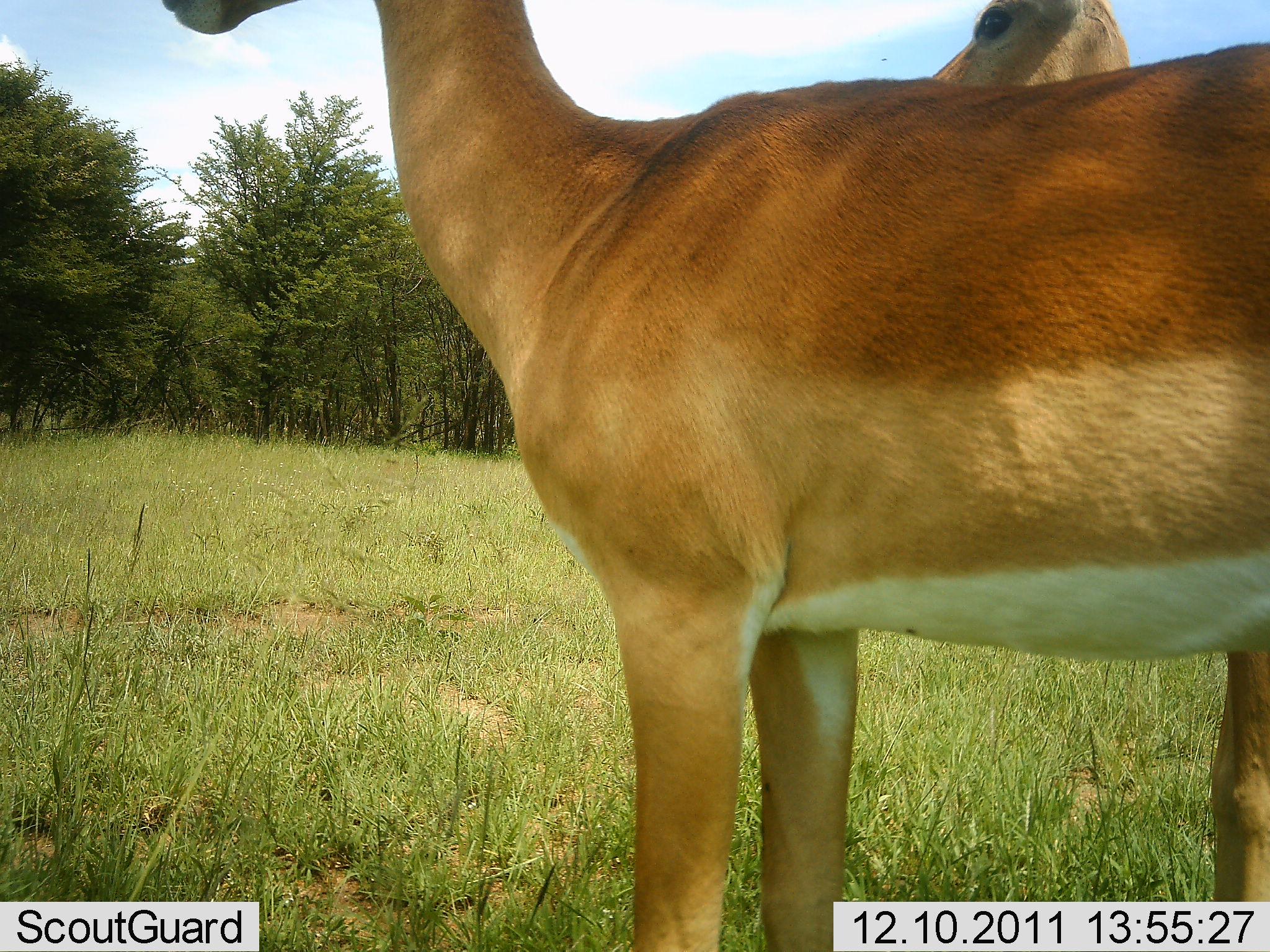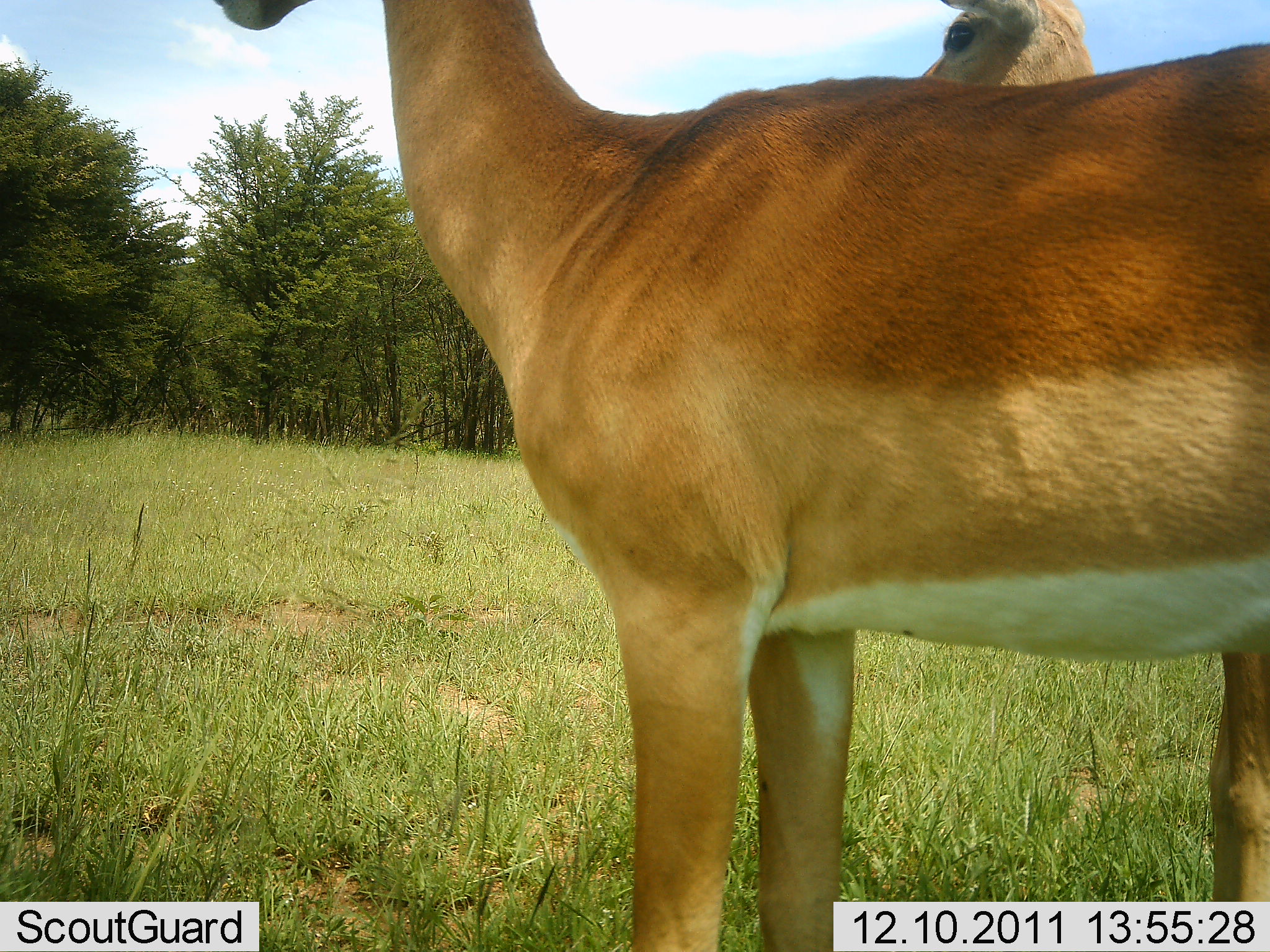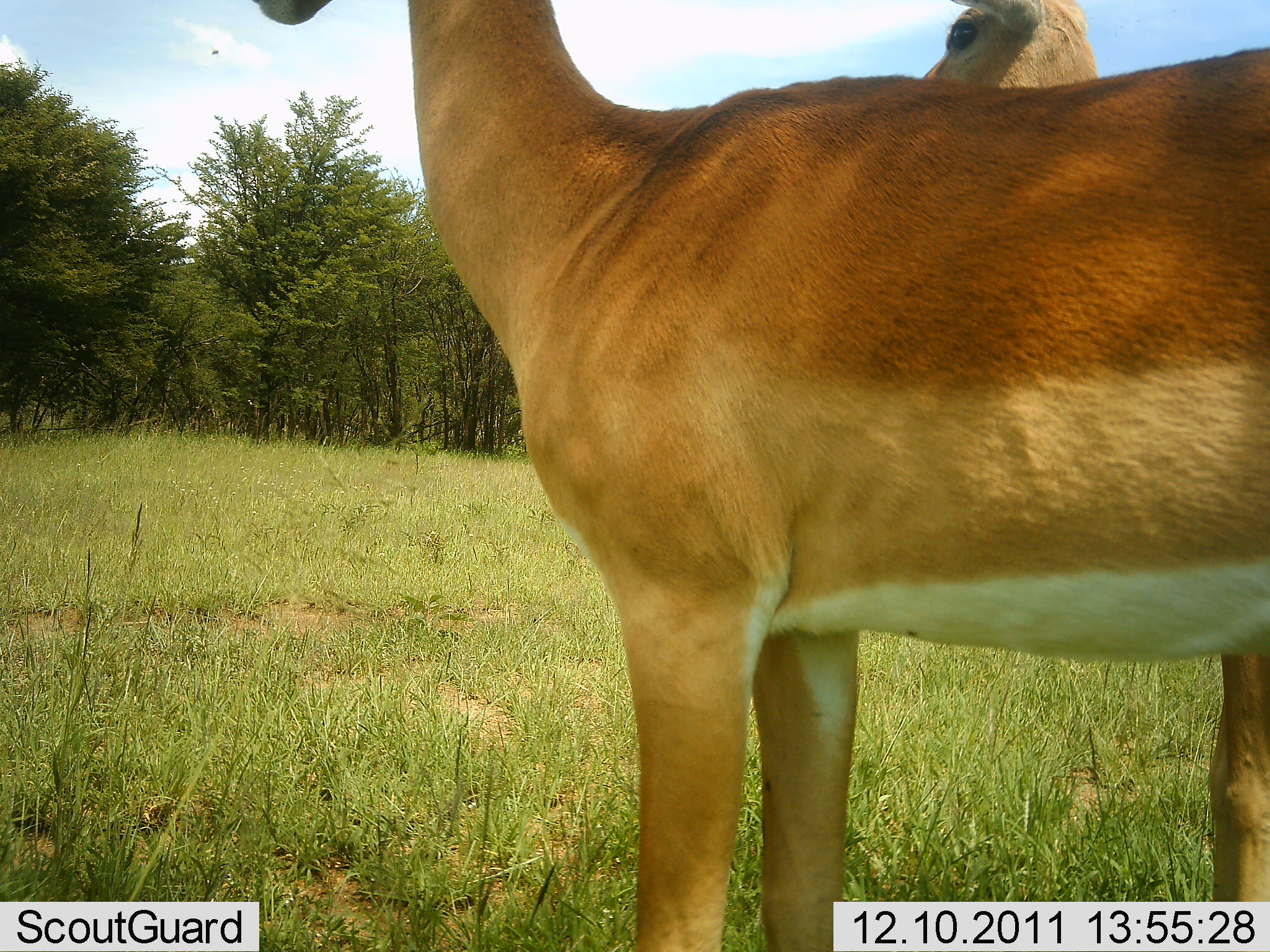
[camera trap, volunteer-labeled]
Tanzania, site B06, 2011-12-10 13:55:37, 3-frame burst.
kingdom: Animalia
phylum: Chordata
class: Mammalia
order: Artiodactyla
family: Bovidae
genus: Nanger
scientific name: Nanger granti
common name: grant's gazelle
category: gazellegrants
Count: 2.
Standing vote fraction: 100%.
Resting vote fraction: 0%.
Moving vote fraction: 0%.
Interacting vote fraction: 0%.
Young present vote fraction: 0%.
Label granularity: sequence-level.